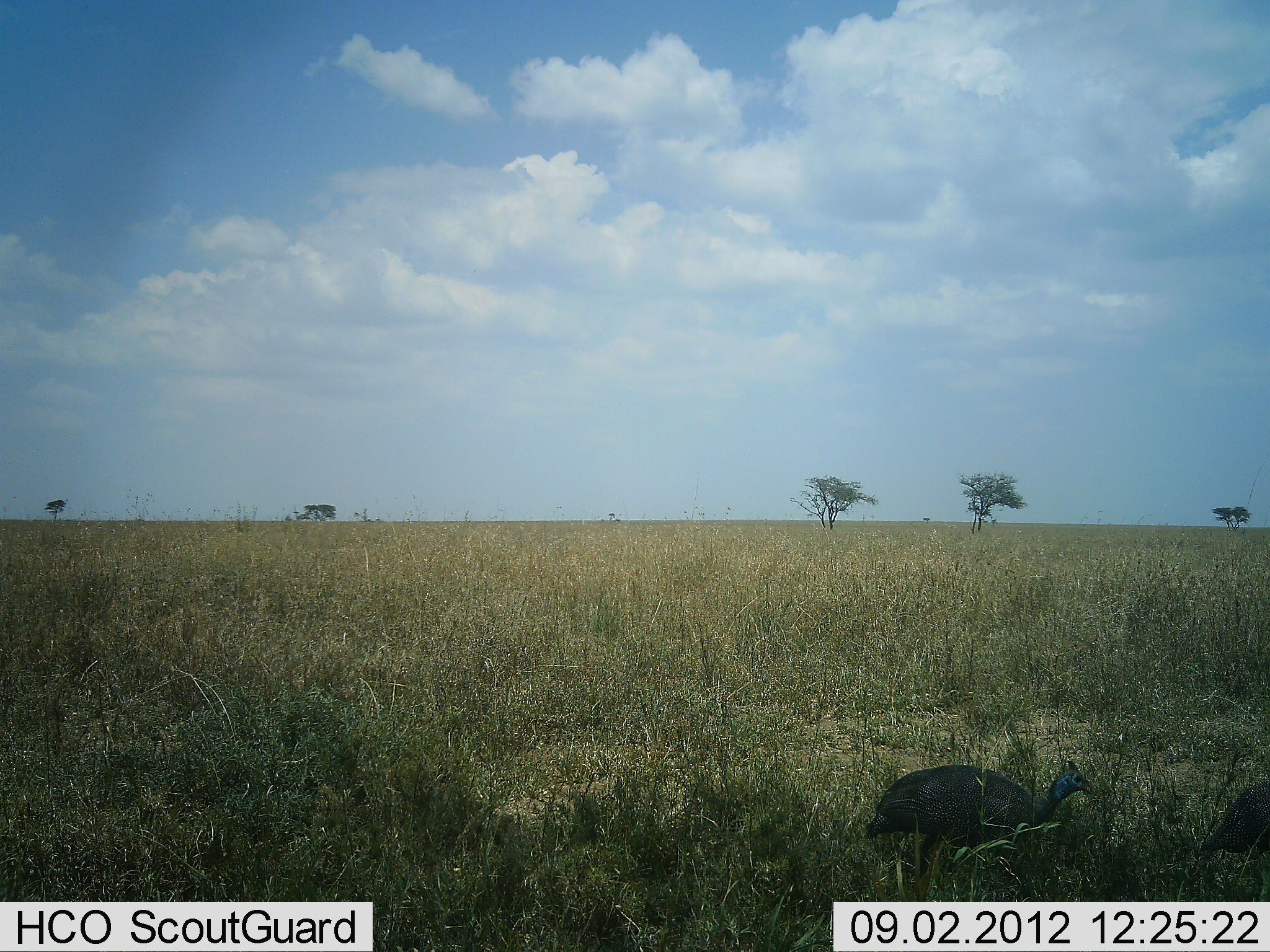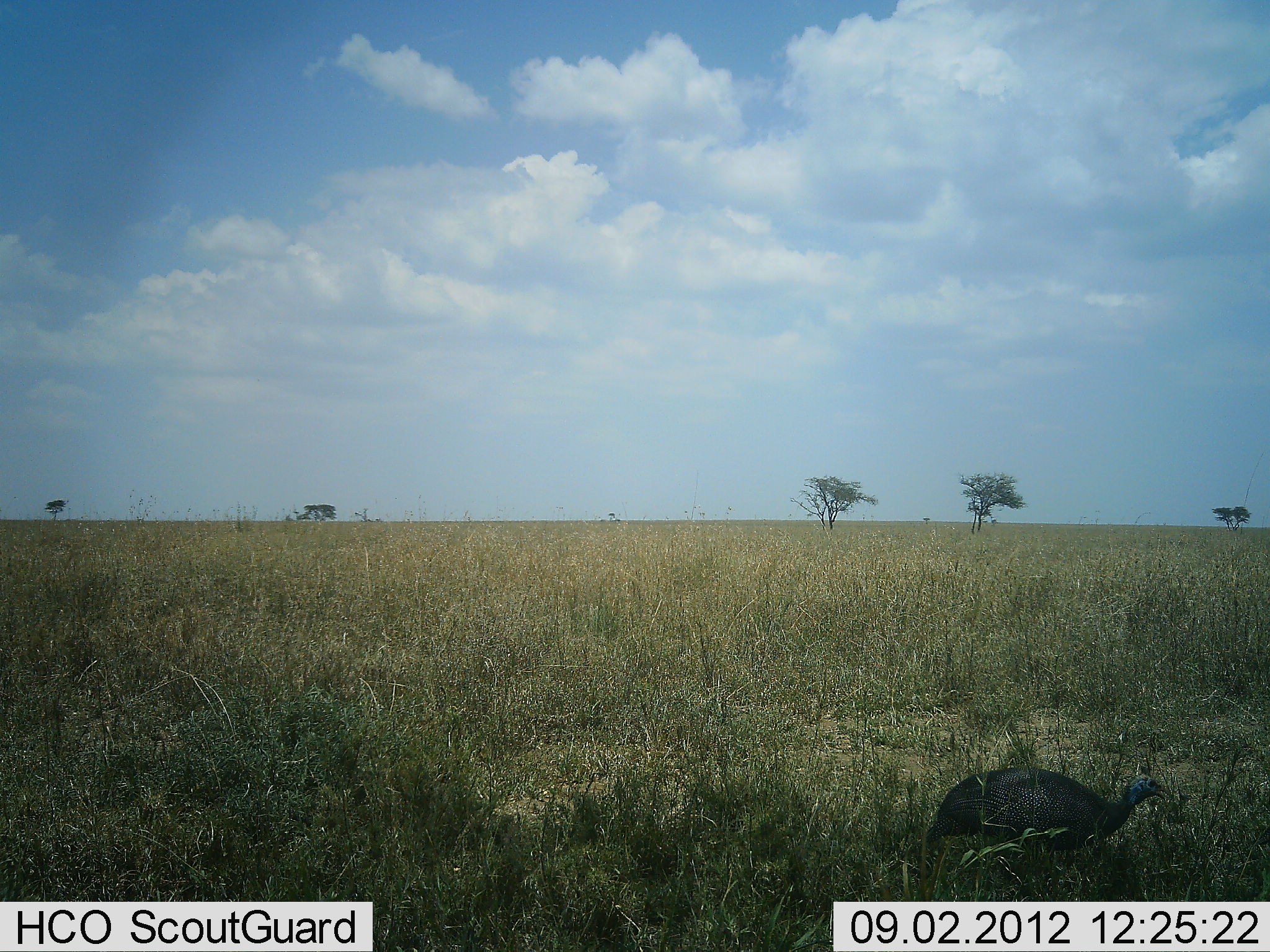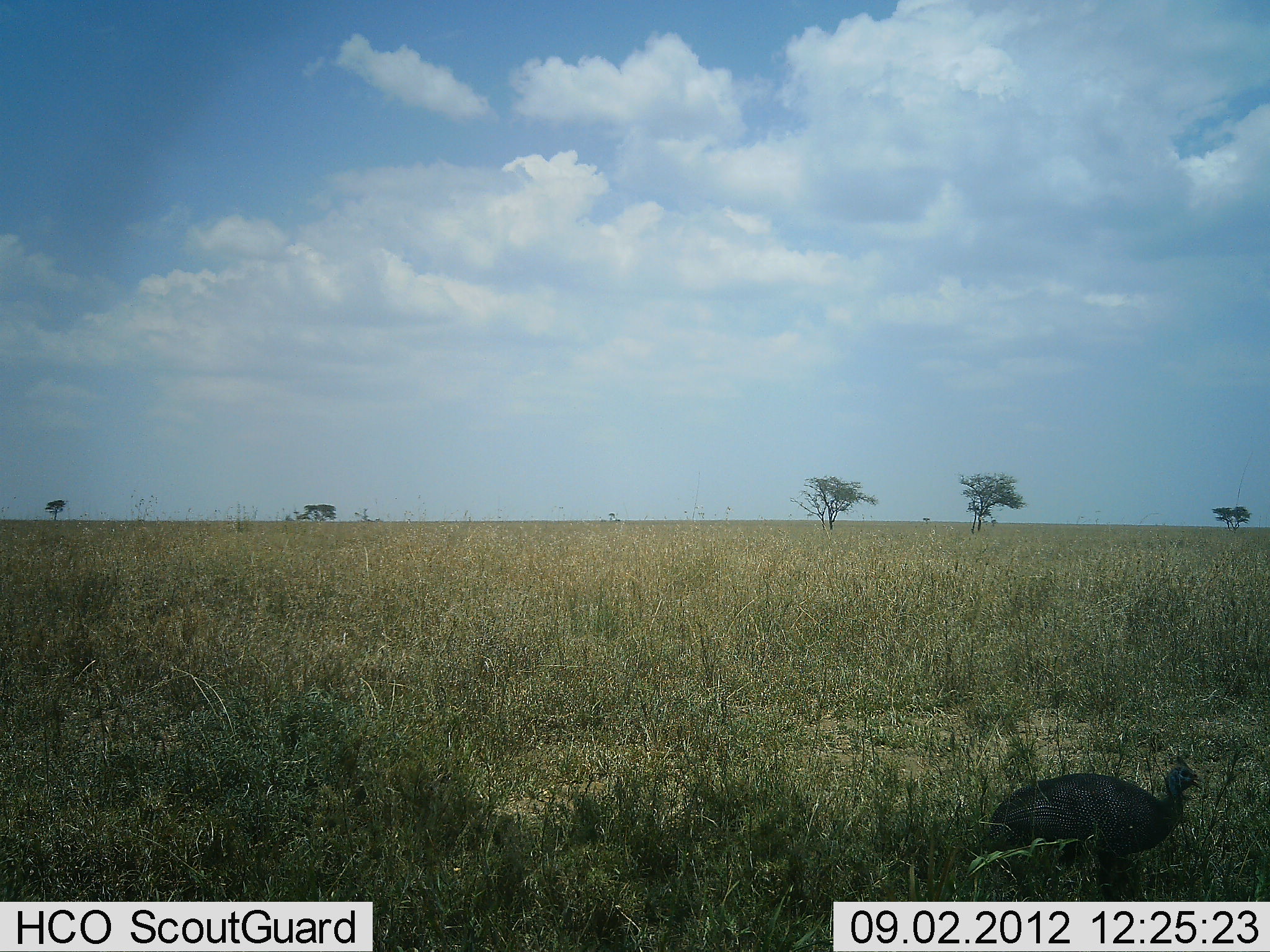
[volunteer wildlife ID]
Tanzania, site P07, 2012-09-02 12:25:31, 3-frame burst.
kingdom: Animalia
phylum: Chordata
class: Aves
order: Galliformes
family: Numididae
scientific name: Numididae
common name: guinea fowl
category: guineafowl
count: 2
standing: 0%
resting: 10%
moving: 90%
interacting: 0%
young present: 0%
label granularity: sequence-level